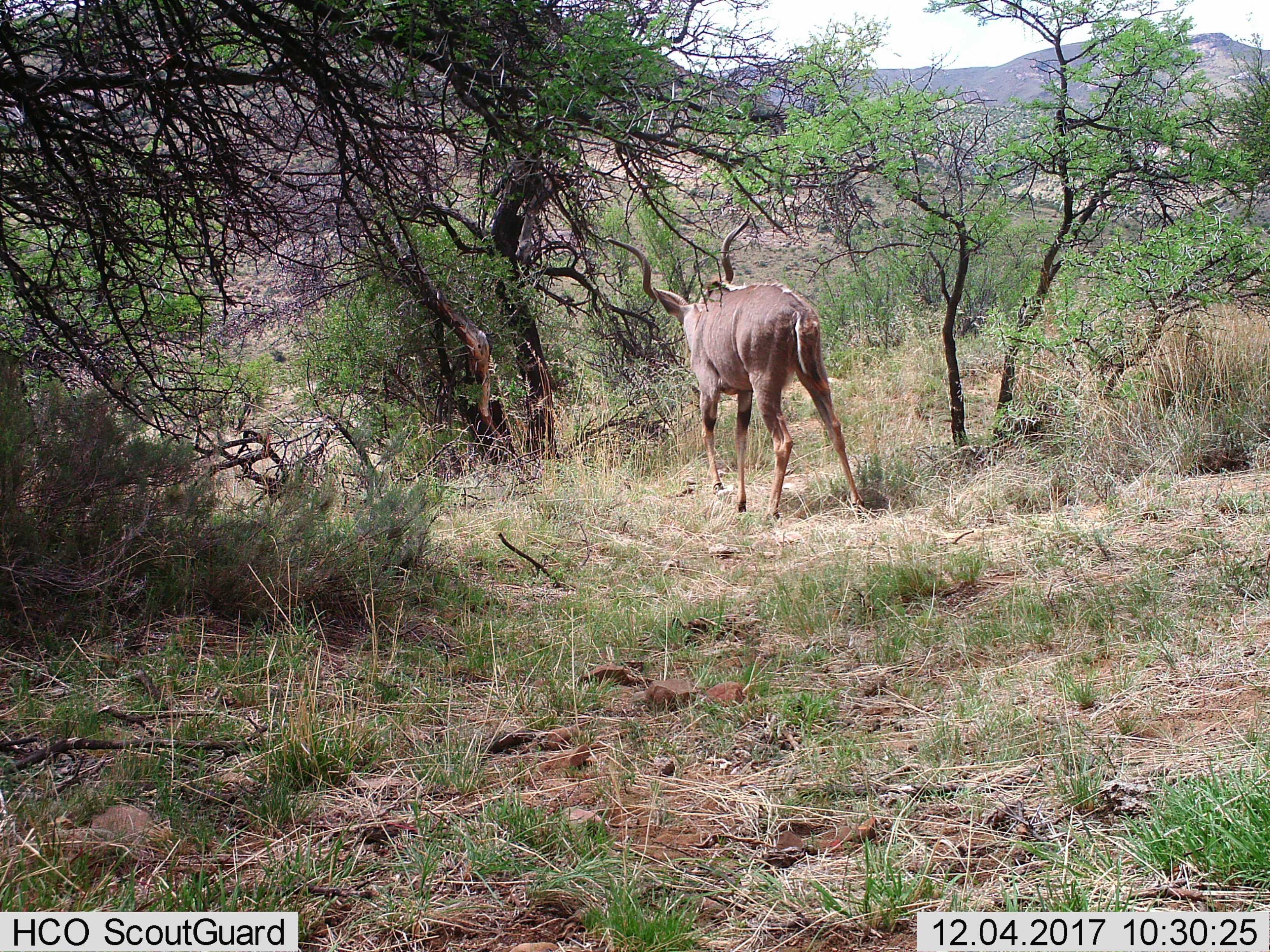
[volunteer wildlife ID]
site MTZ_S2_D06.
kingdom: Animalia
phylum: Chordata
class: Mammalia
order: Artiodactyla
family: Bovidae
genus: Tragelaphus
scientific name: Tragelaphus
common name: kudu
Kudu (Tragelaphus), count 1. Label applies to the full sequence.